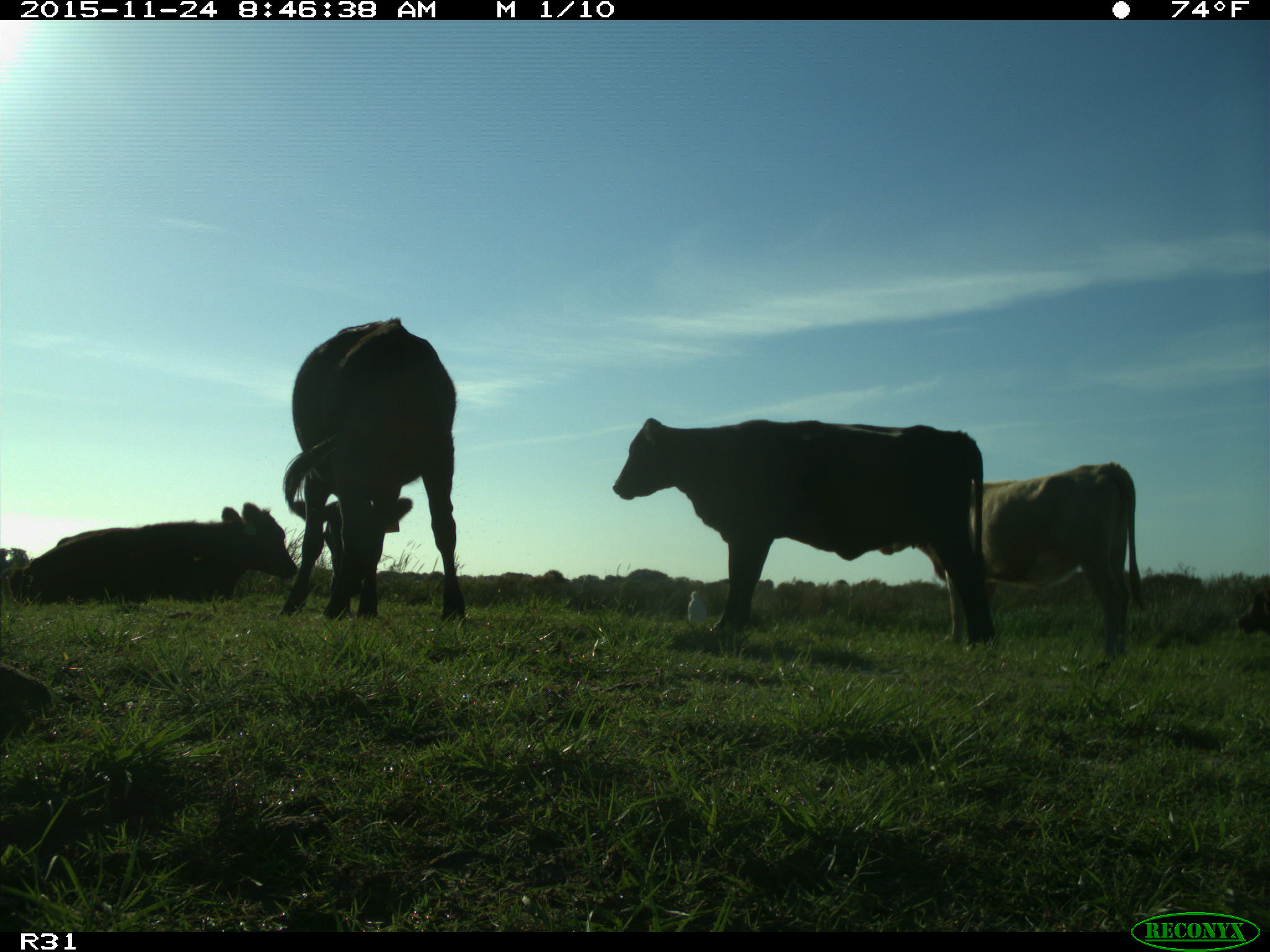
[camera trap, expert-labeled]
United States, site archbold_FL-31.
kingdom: Animalia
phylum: Chordata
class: Mammalia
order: Artiodactyla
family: Bovidae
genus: Bos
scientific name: Bos taurus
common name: domestic cow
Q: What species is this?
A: Bos taurus (domestic cow).